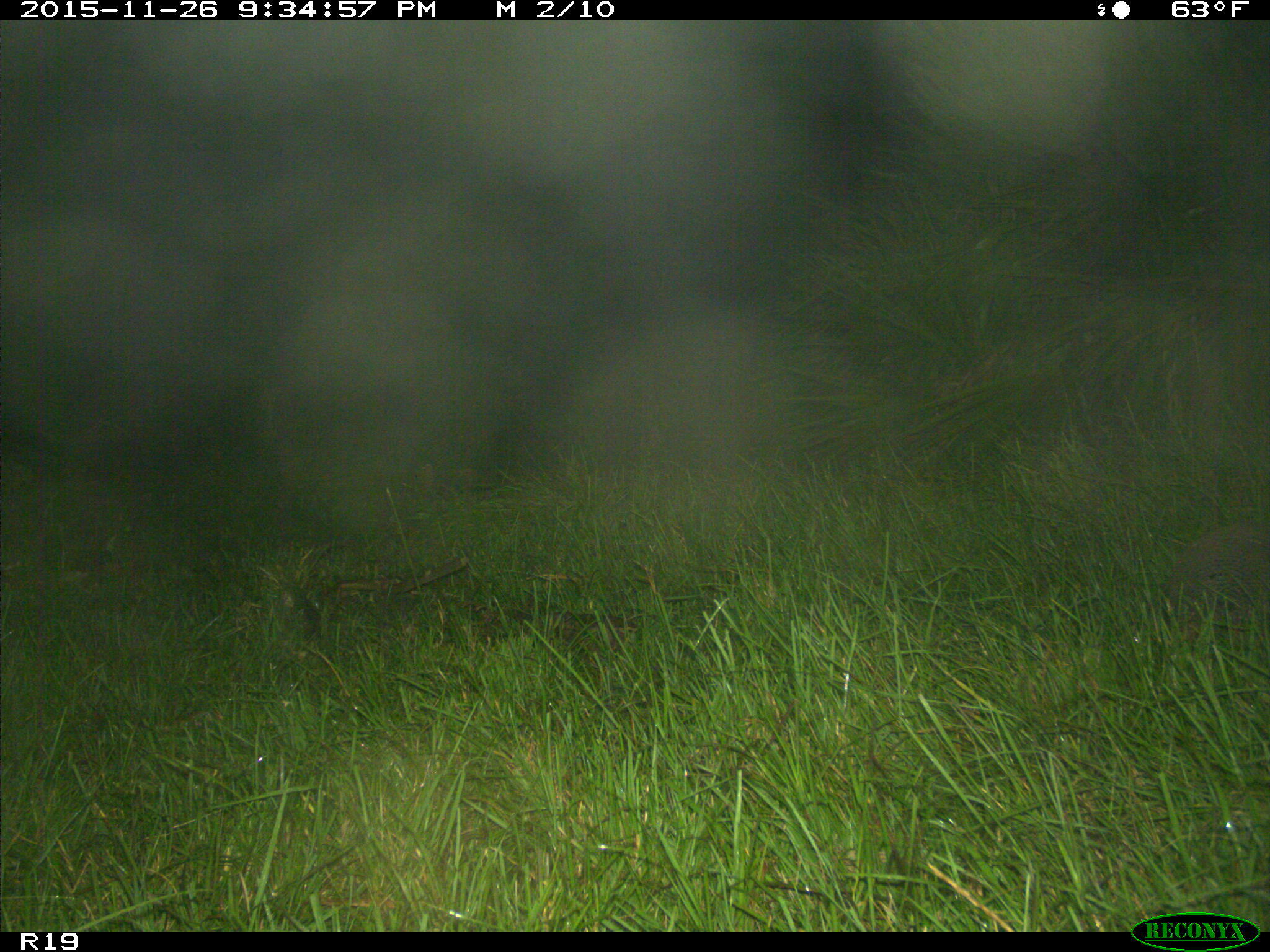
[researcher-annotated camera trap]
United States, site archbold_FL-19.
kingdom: Animalia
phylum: Chordata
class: Mammalia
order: Carnivora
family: Procyonidae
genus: Procyon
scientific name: Procyon lotor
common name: common raccoon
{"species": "Procyon lotor (common raccoon)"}